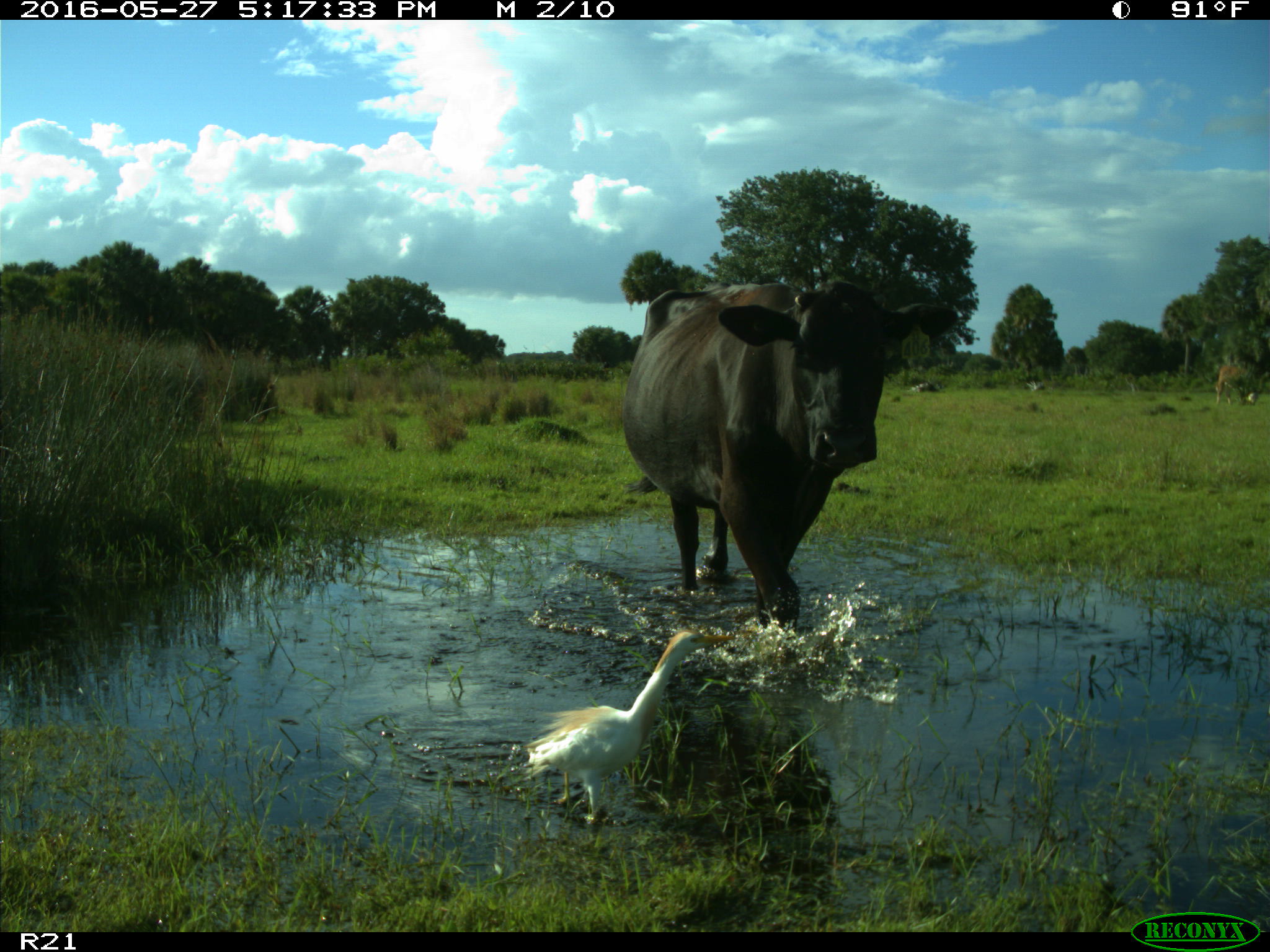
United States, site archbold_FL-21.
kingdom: Animalia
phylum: Chordata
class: Mammalia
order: Artiodactyla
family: Bovidae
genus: Bos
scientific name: Bos taurus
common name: domestic cow